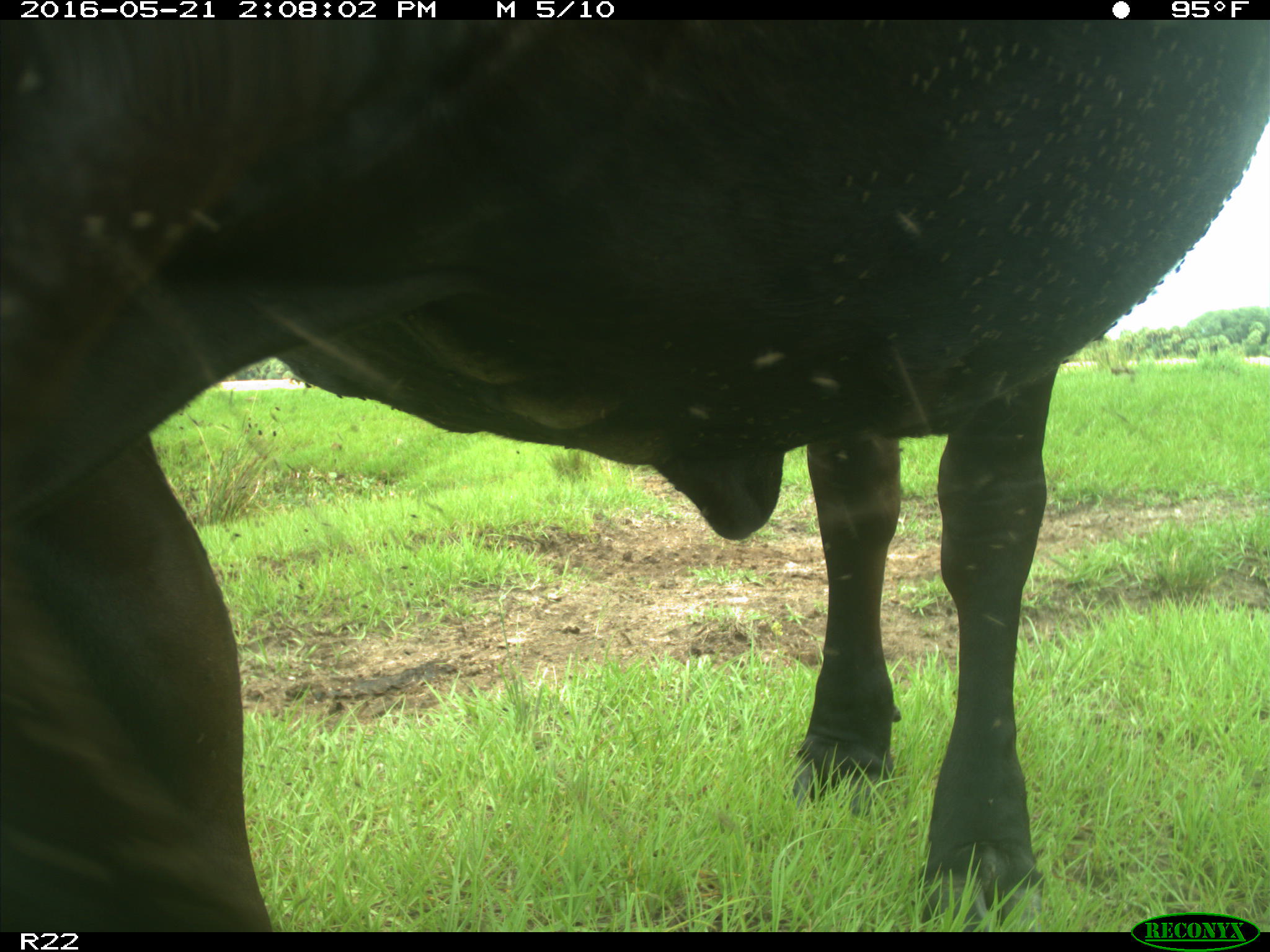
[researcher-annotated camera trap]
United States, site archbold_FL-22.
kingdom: Animalia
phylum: Chordata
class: Mammalia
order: Artiodactyla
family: Bovidae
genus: Bos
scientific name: Bos taurus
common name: domestic cow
Bos taurus (domestic cow).